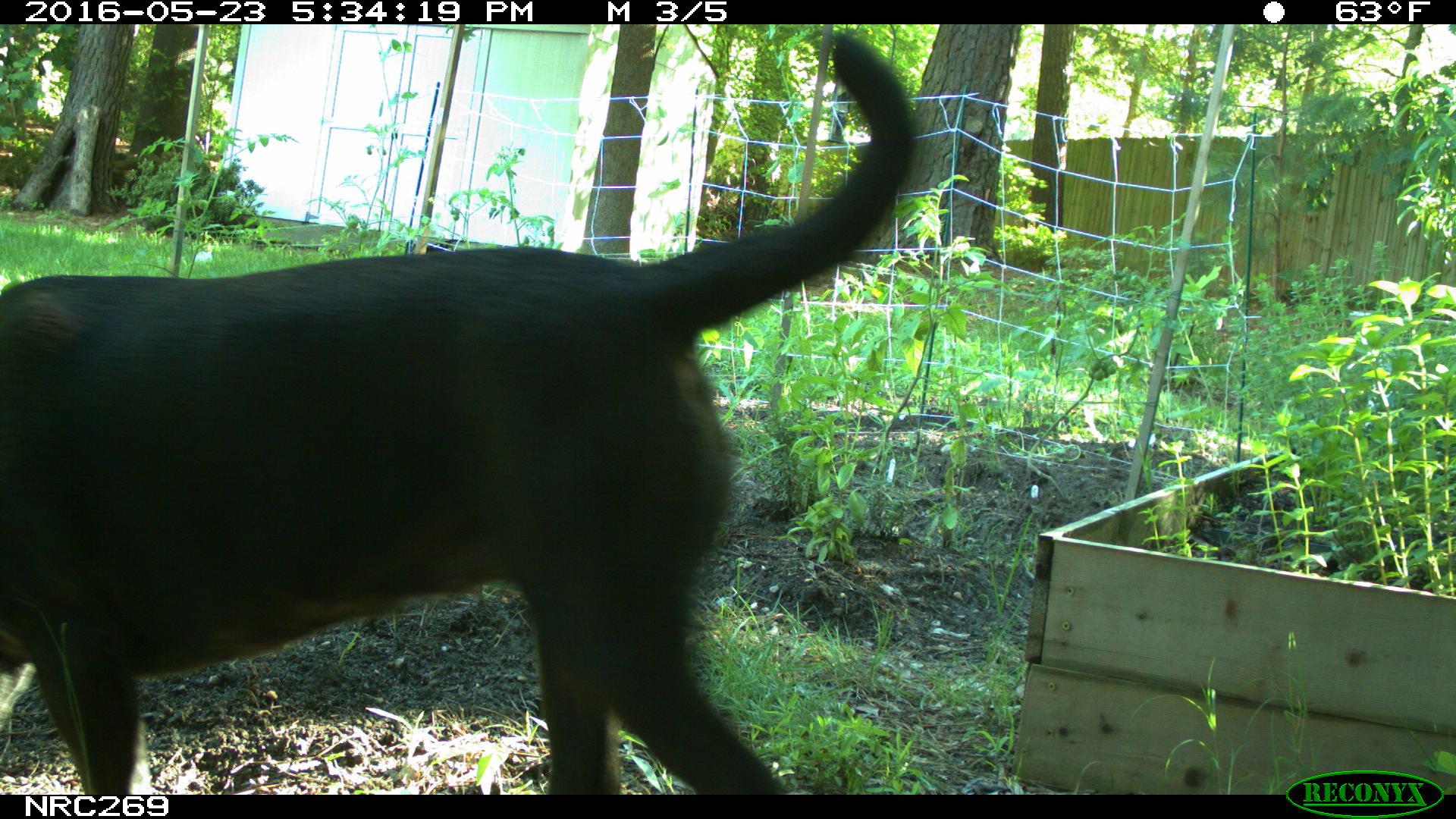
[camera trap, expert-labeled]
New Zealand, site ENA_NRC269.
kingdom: Animalia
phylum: Chordata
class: Mammalia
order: Carnivora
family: Canidae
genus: Canis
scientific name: Canis familiaris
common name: domestic dog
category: dog